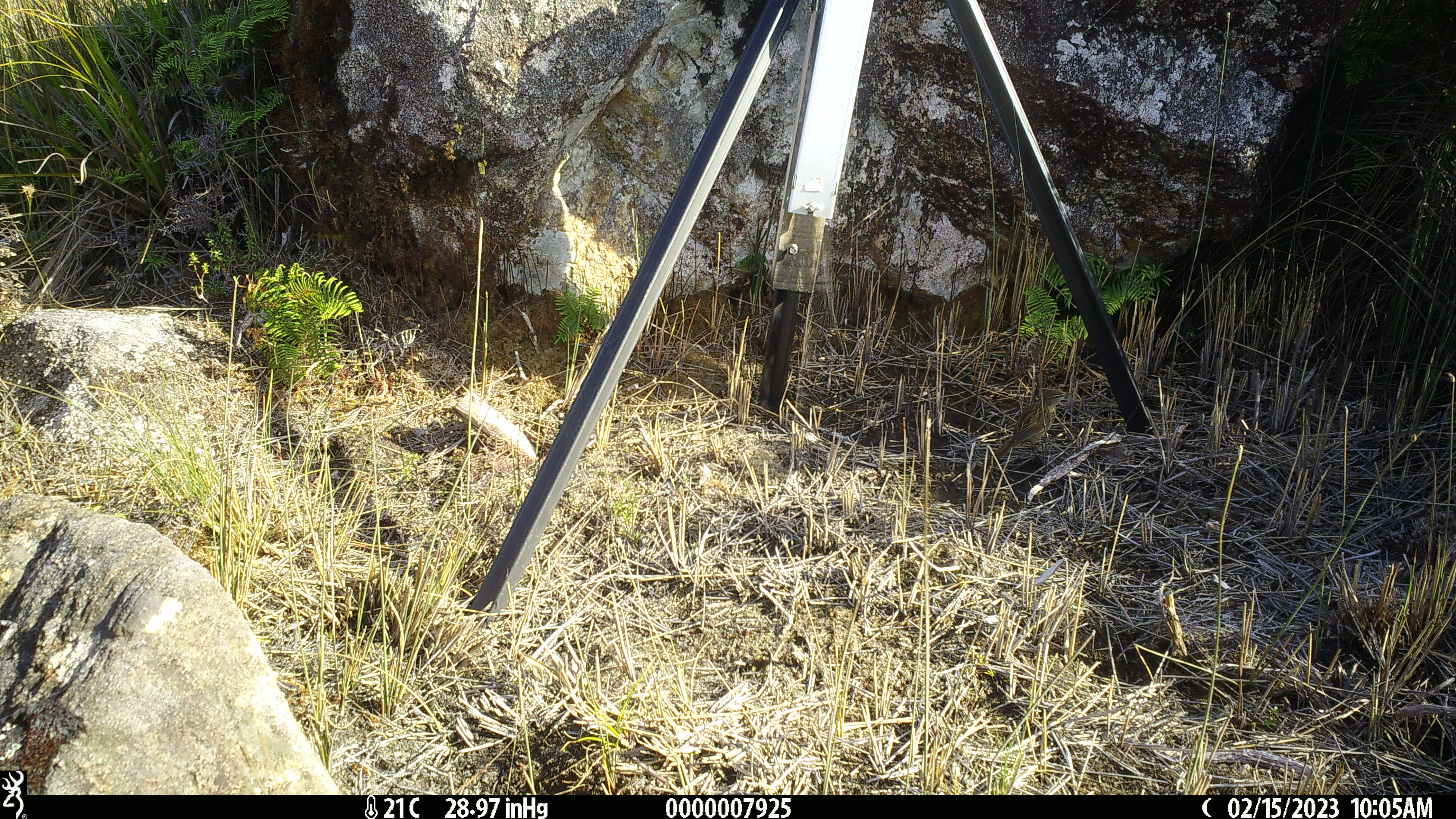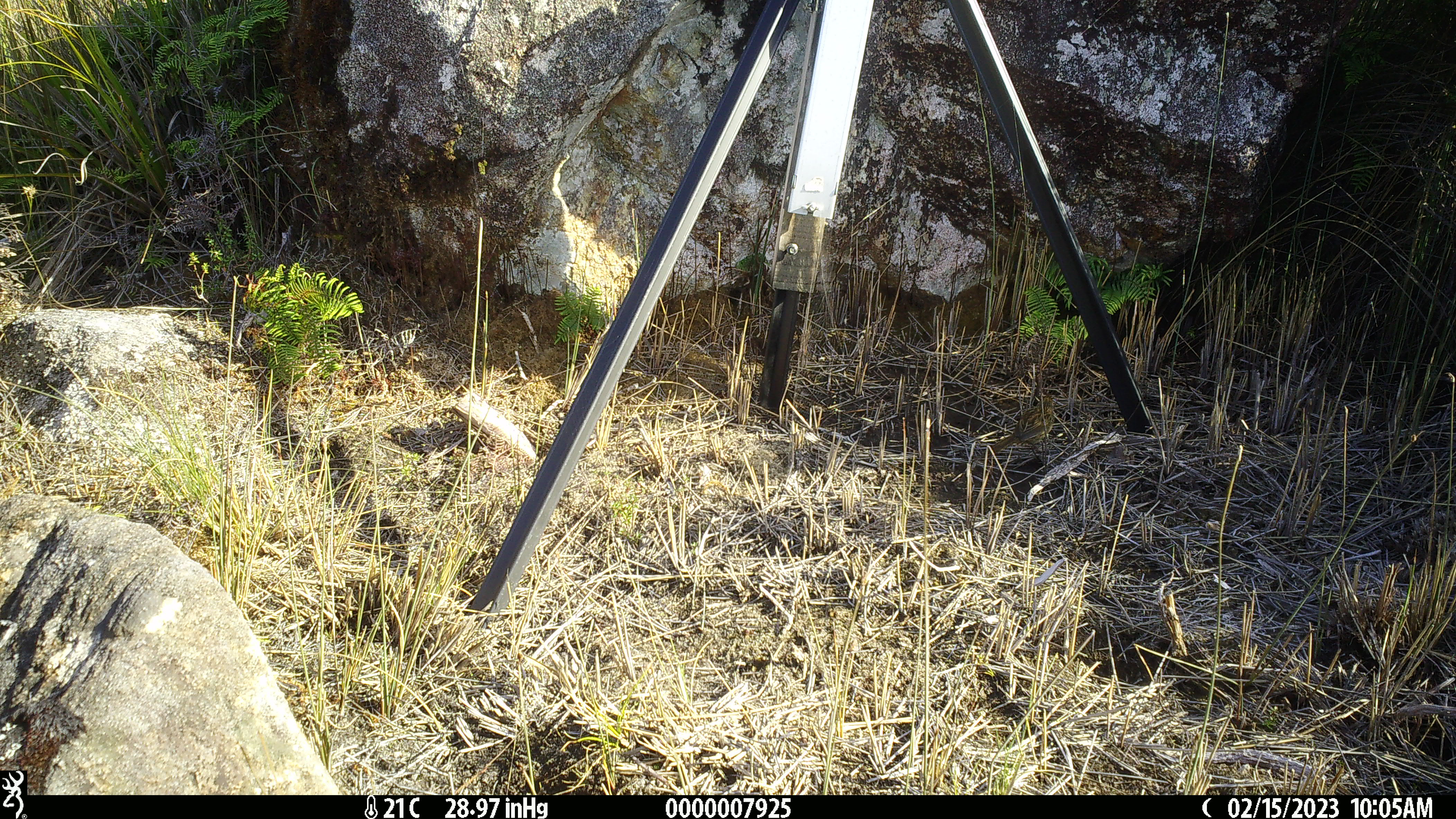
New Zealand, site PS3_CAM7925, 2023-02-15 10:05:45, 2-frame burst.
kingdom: Animalia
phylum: Chordata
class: Aves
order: Passeriformes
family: Locustellidae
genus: Megalurus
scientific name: Bowdleria punctata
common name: new zealand fernbird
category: fernbird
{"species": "fernbird (new zealand fernbird) (Bowdleria punctata)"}